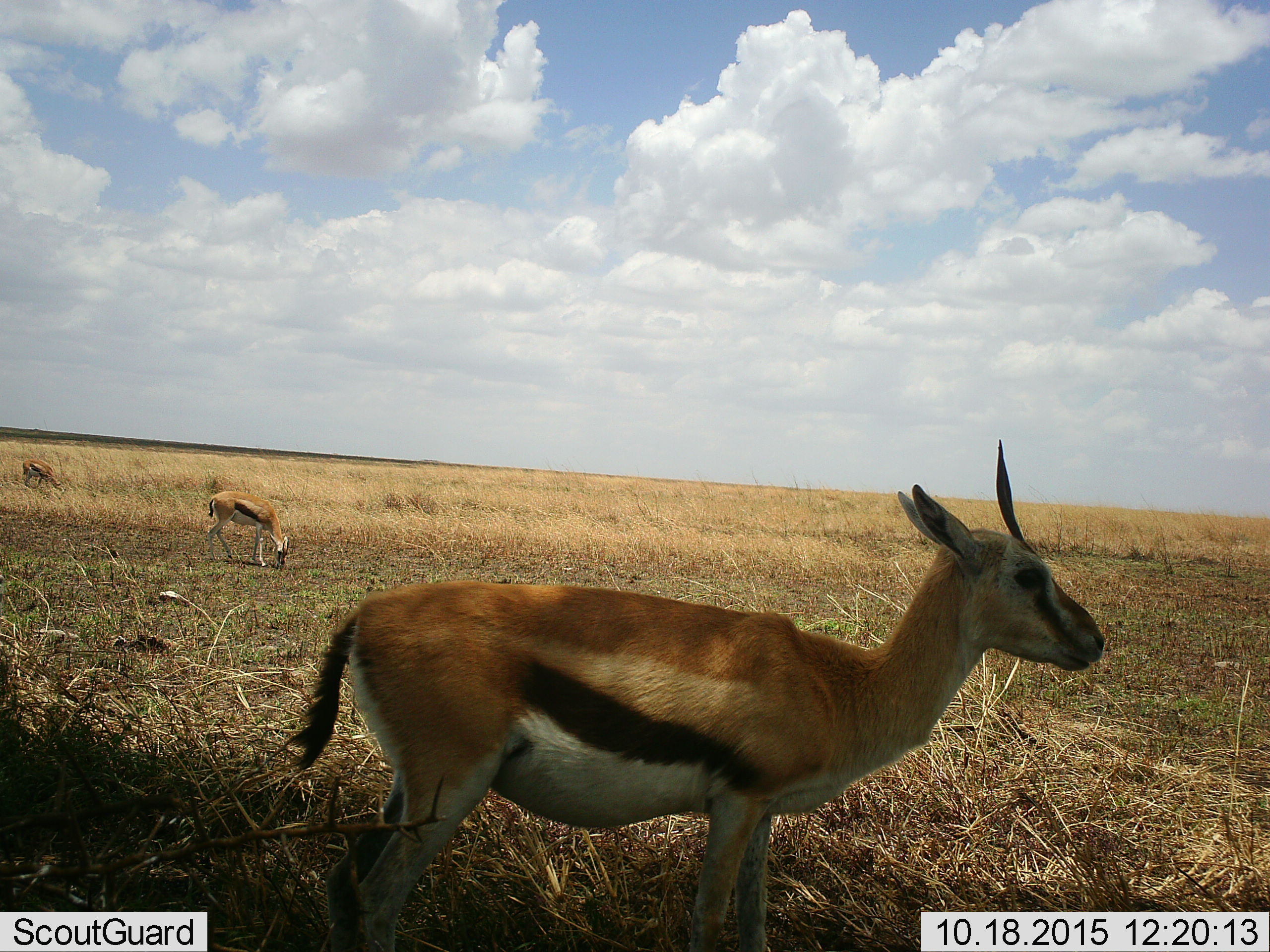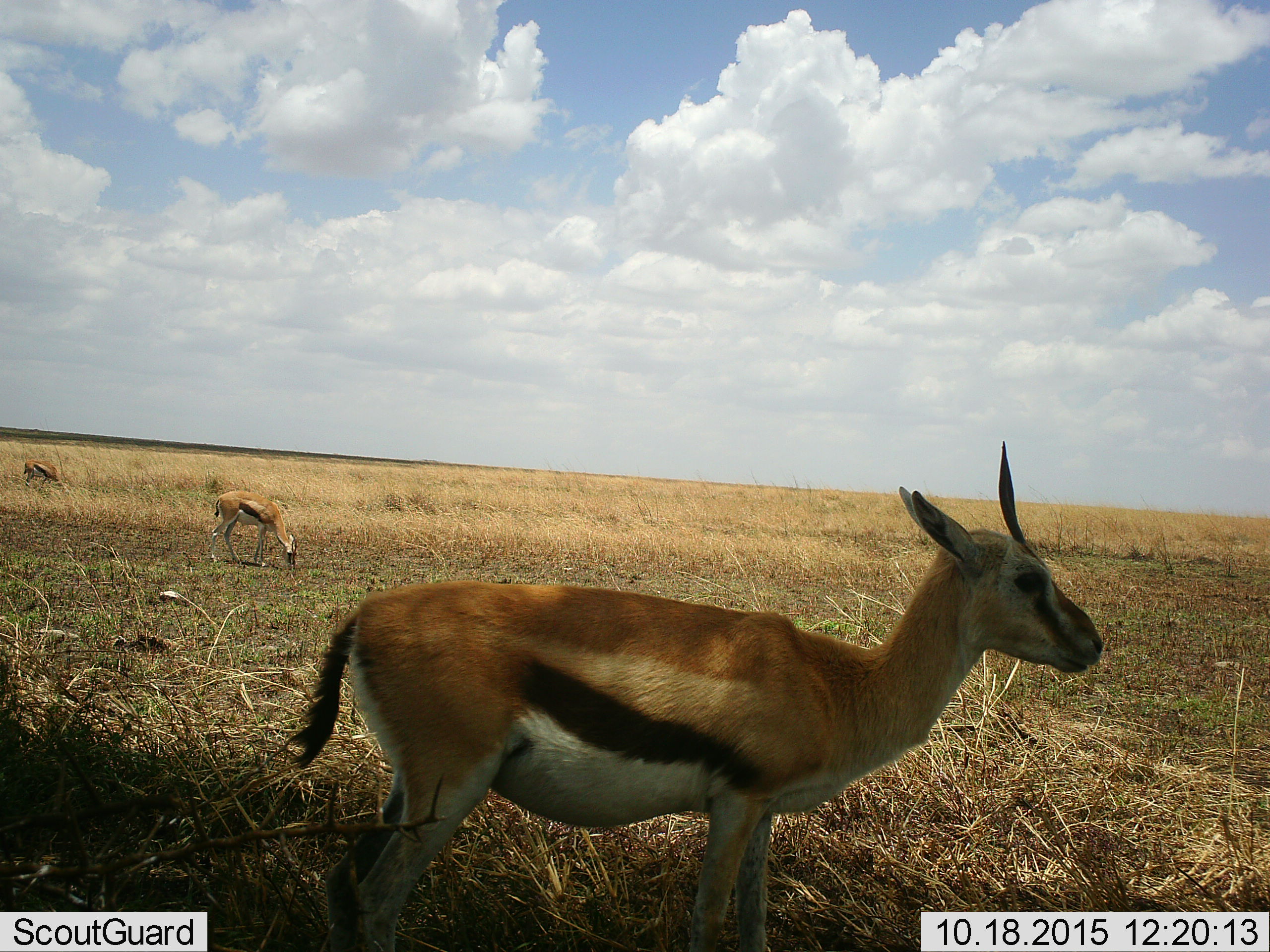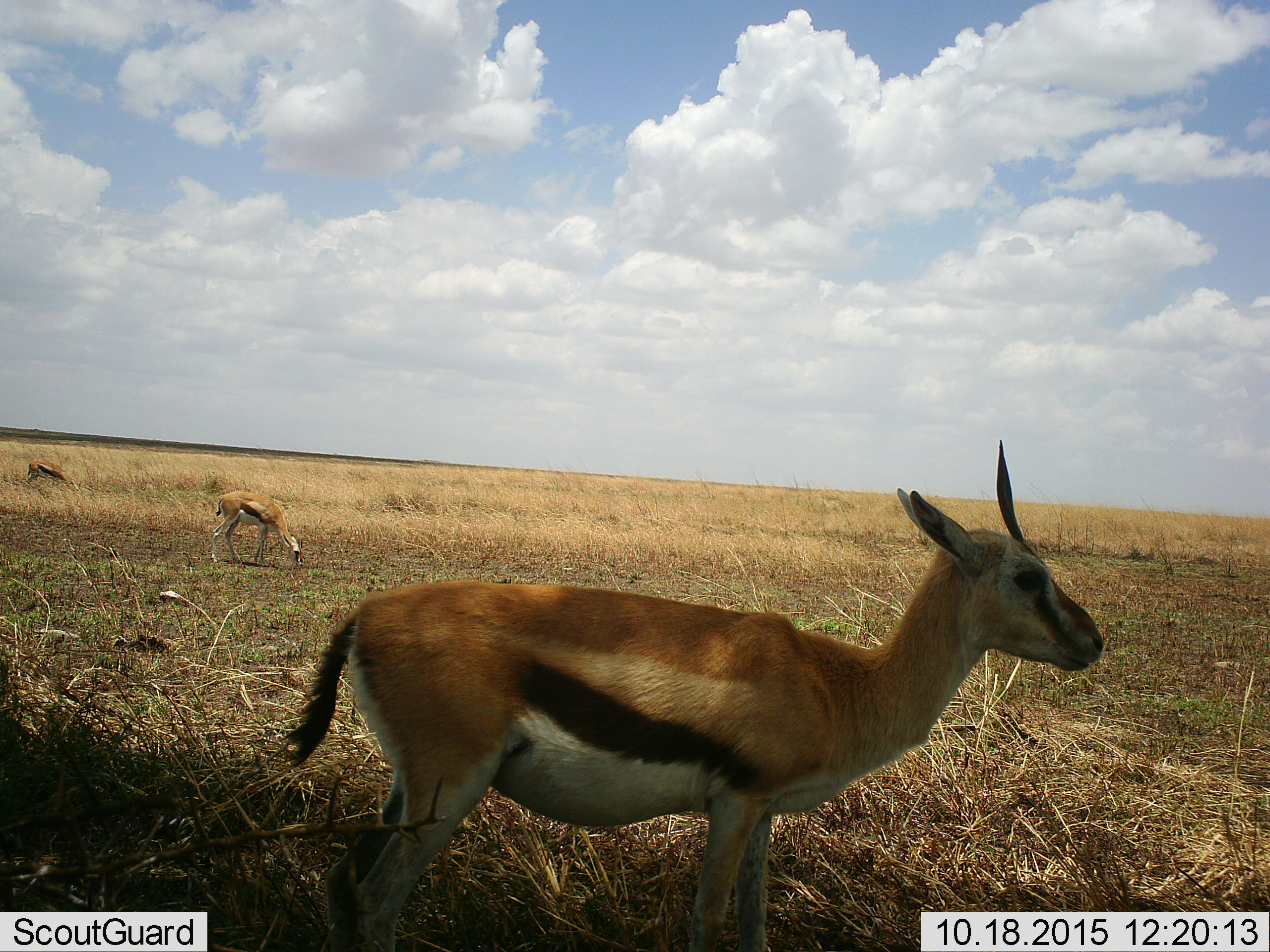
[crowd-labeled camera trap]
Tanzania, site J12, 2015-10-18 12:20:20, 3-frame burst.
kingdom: Animalia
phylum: Chordata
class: Mammalia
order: Artiodactyla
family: Bovidae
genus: Eudorcas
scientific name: Eudorcas thomsonii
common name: thomson's gazelle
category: gazellethomsons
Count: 3.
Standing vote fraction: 78%.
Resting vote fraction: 0%.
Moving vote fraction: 22%.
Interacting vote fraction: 0%.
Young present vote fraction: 0%.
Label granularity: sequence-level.